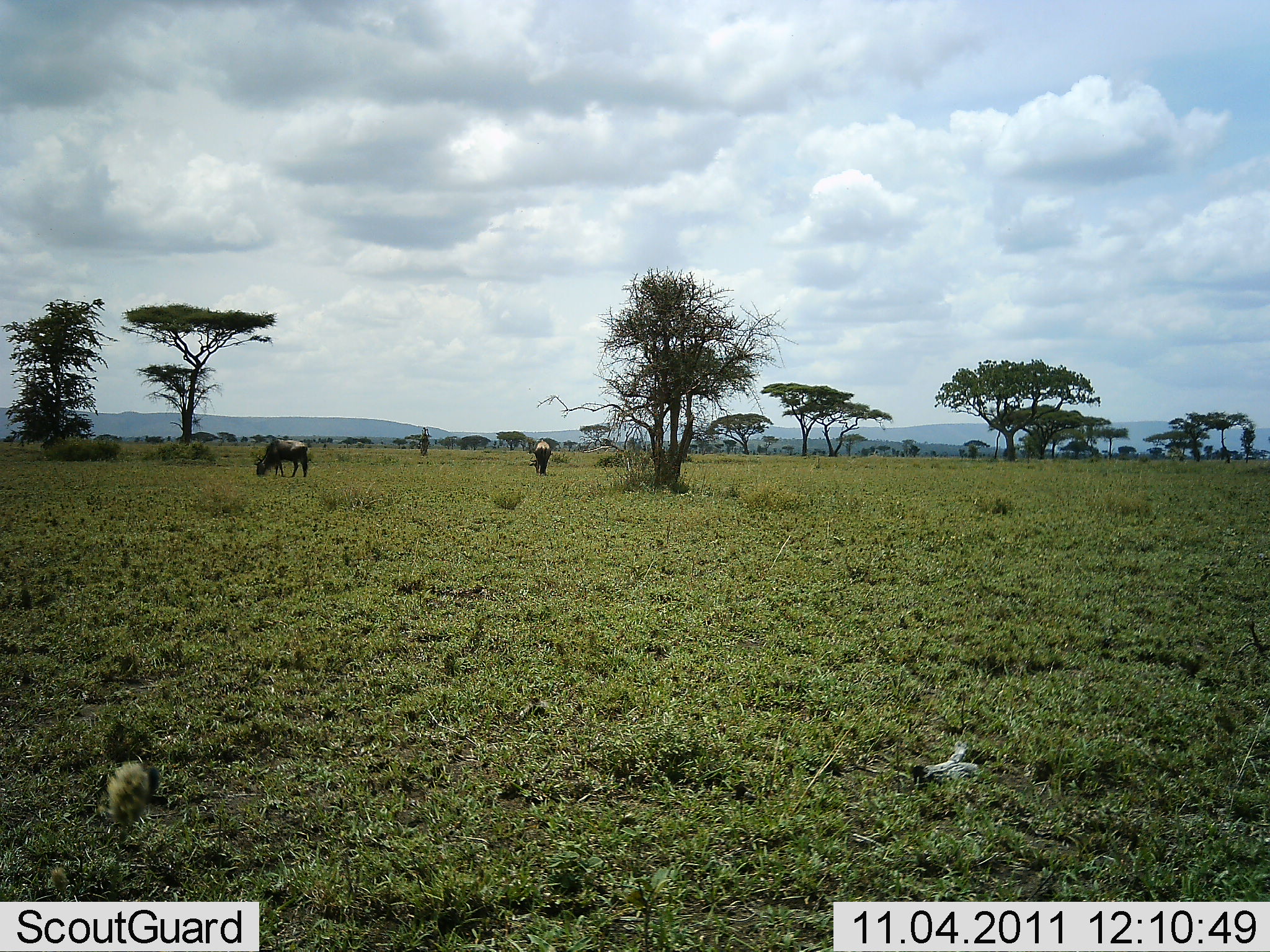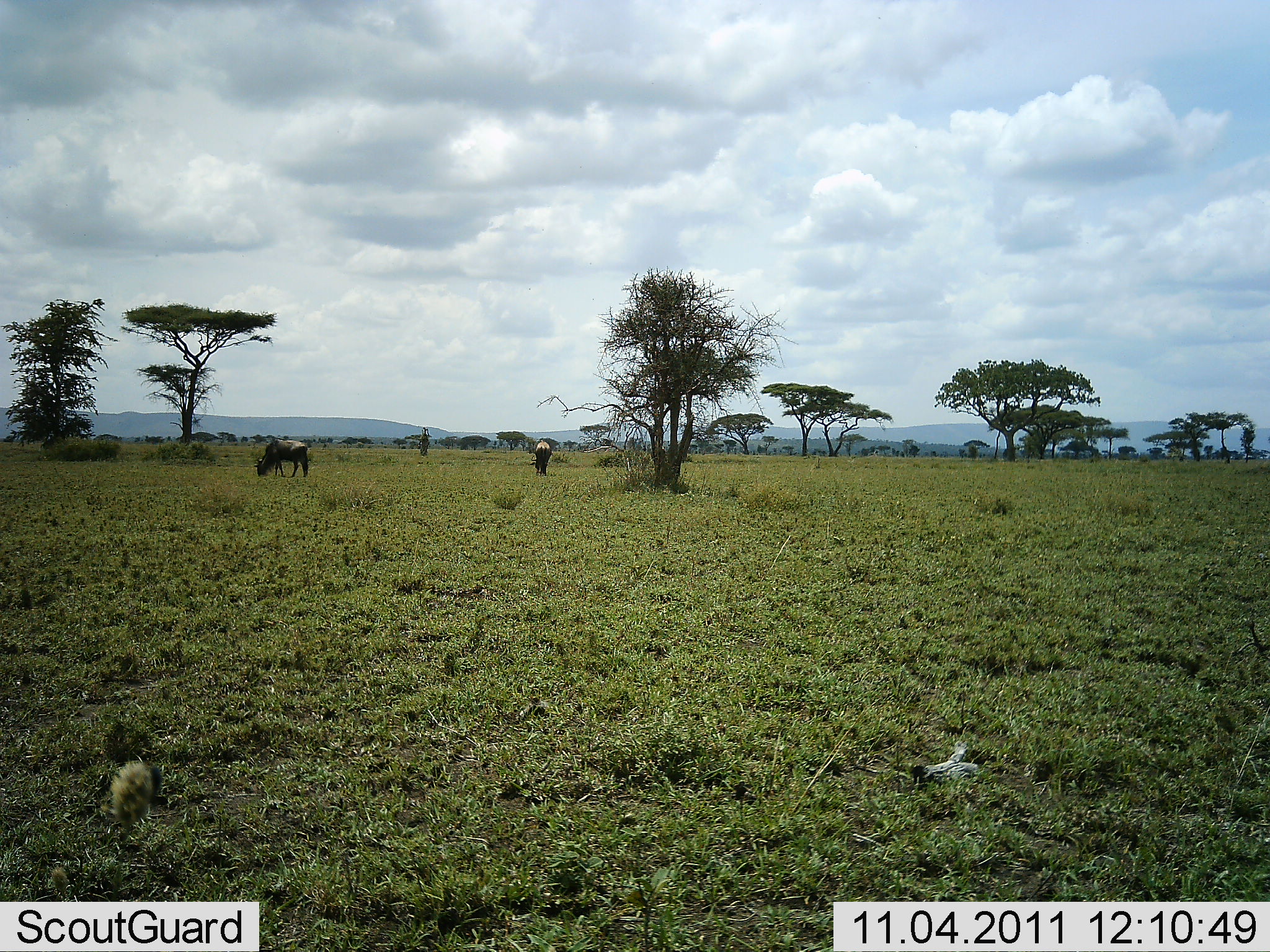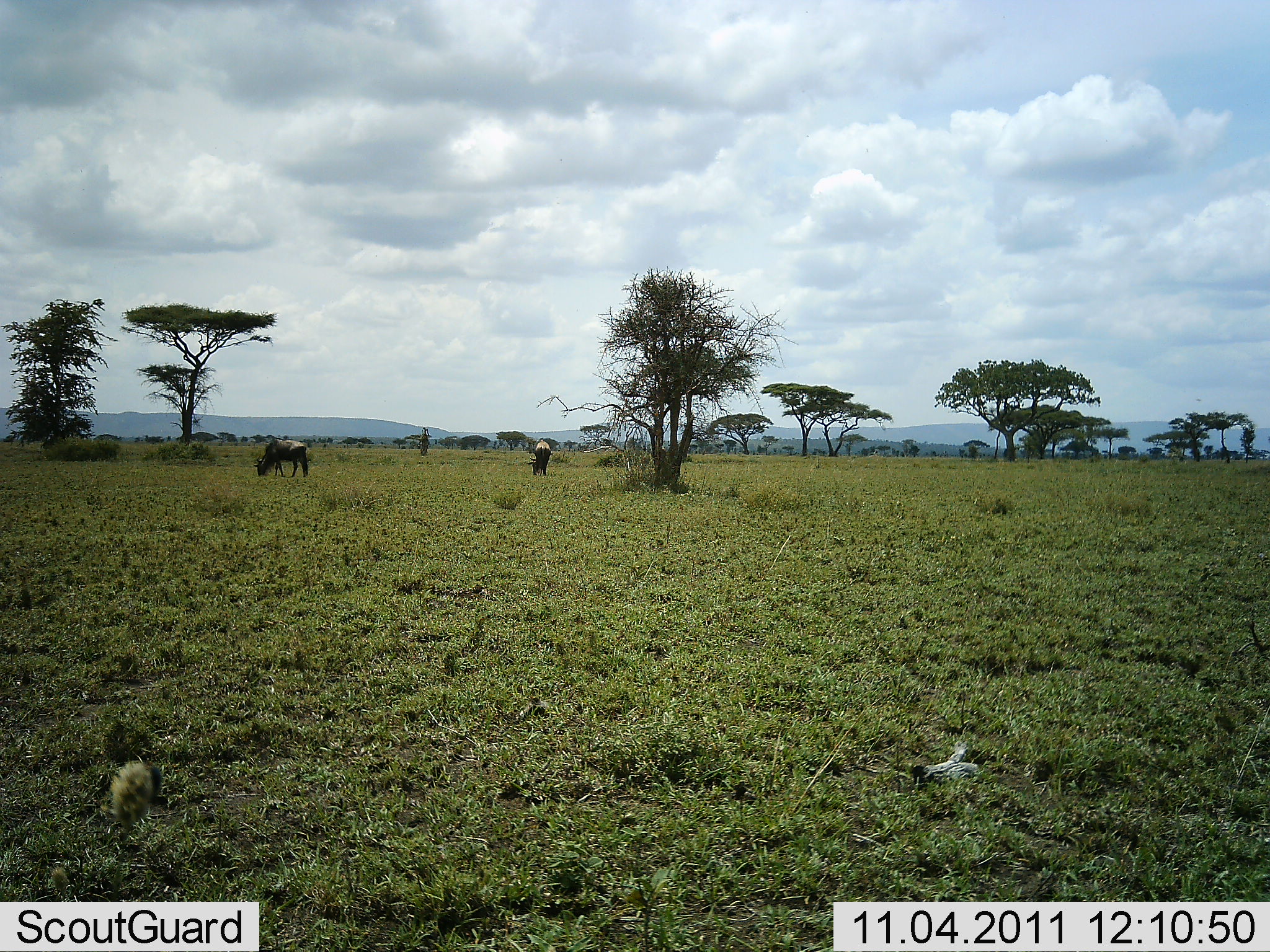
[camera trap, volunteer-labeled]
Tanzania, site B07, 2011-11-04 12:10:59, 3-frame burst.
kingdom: Animalia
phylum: Chordata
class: Mammalia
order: Artiodactyla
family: Bovidae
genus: Connochaetes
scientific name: Connochaetes taurinus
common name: blue wildebeest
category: wildebeest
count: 2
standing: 36%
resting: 0%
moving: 0%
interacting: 0%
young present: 0%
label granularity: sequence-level